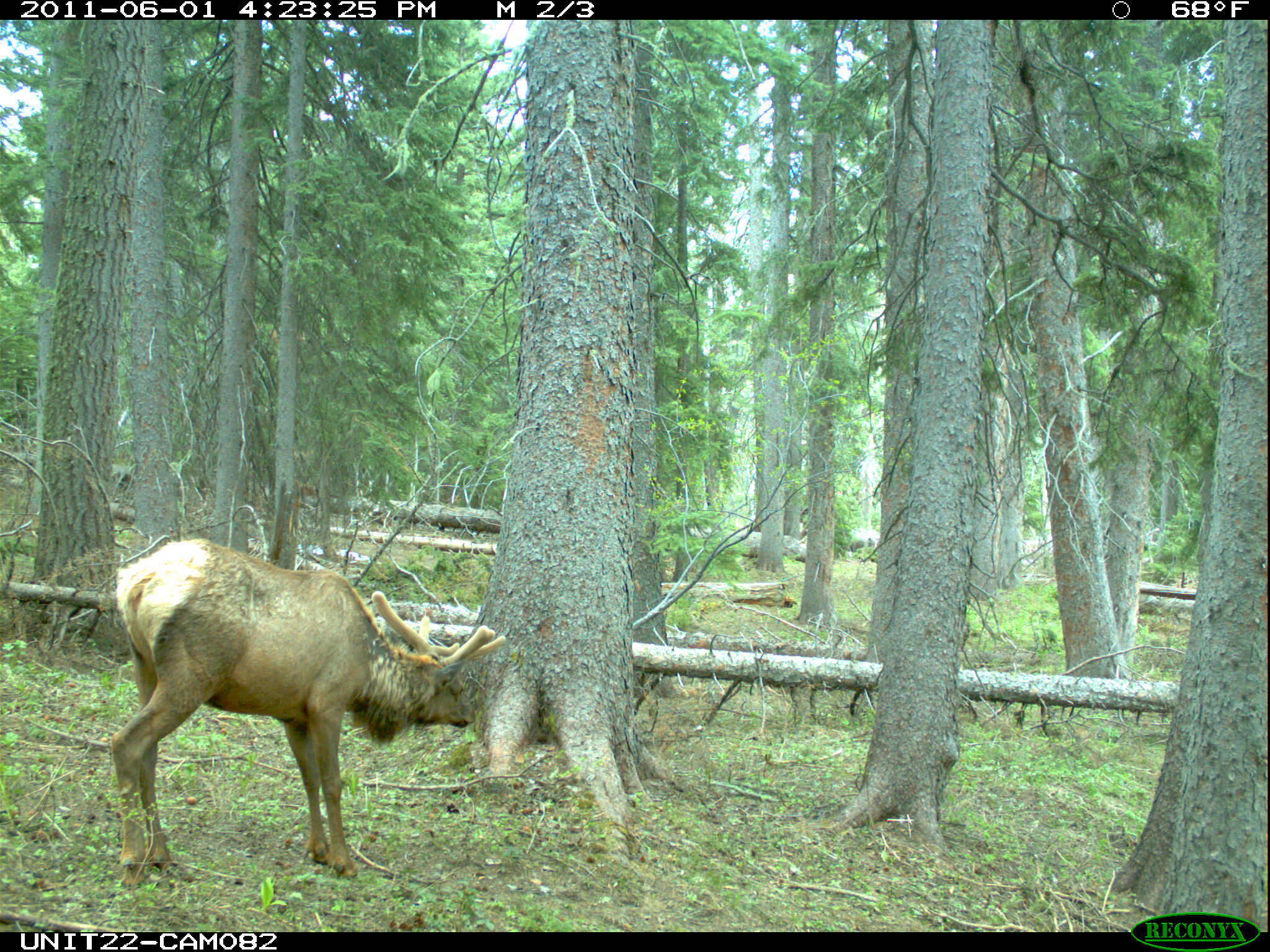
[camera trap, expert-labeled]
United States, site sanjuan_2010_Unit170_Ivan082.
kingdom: Animalia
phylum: Chordata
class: Mammalia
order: Artiodactyla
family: Cervidae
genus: Cervus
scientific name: Cervus elaphus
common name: red deer